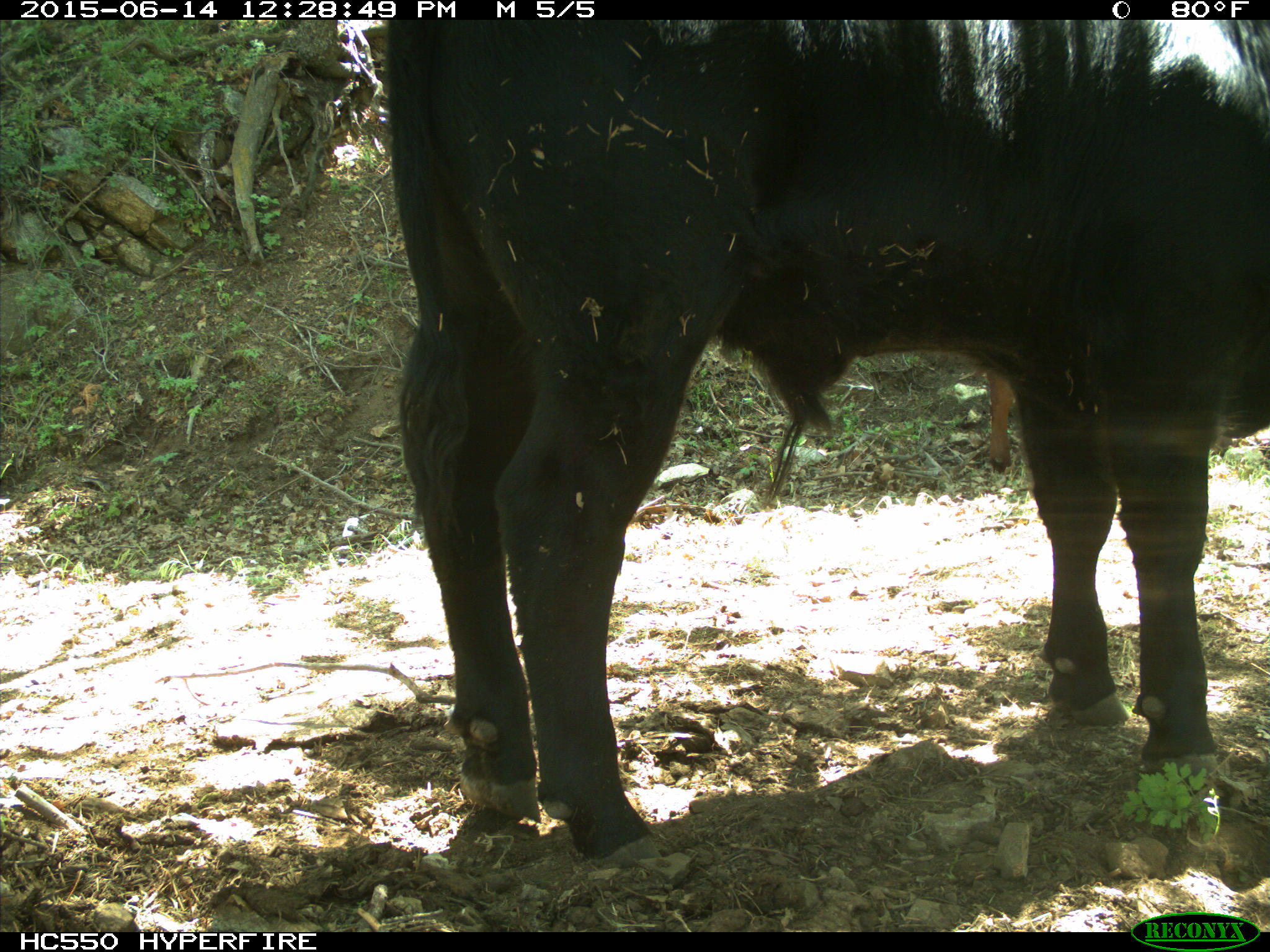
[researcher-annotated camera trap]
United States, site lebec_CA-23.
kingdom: Animalia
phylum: Chordata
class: Mammalia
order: Artiodactyla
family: Bovidae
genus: Bos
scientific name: Bos taurus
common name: domestic cow